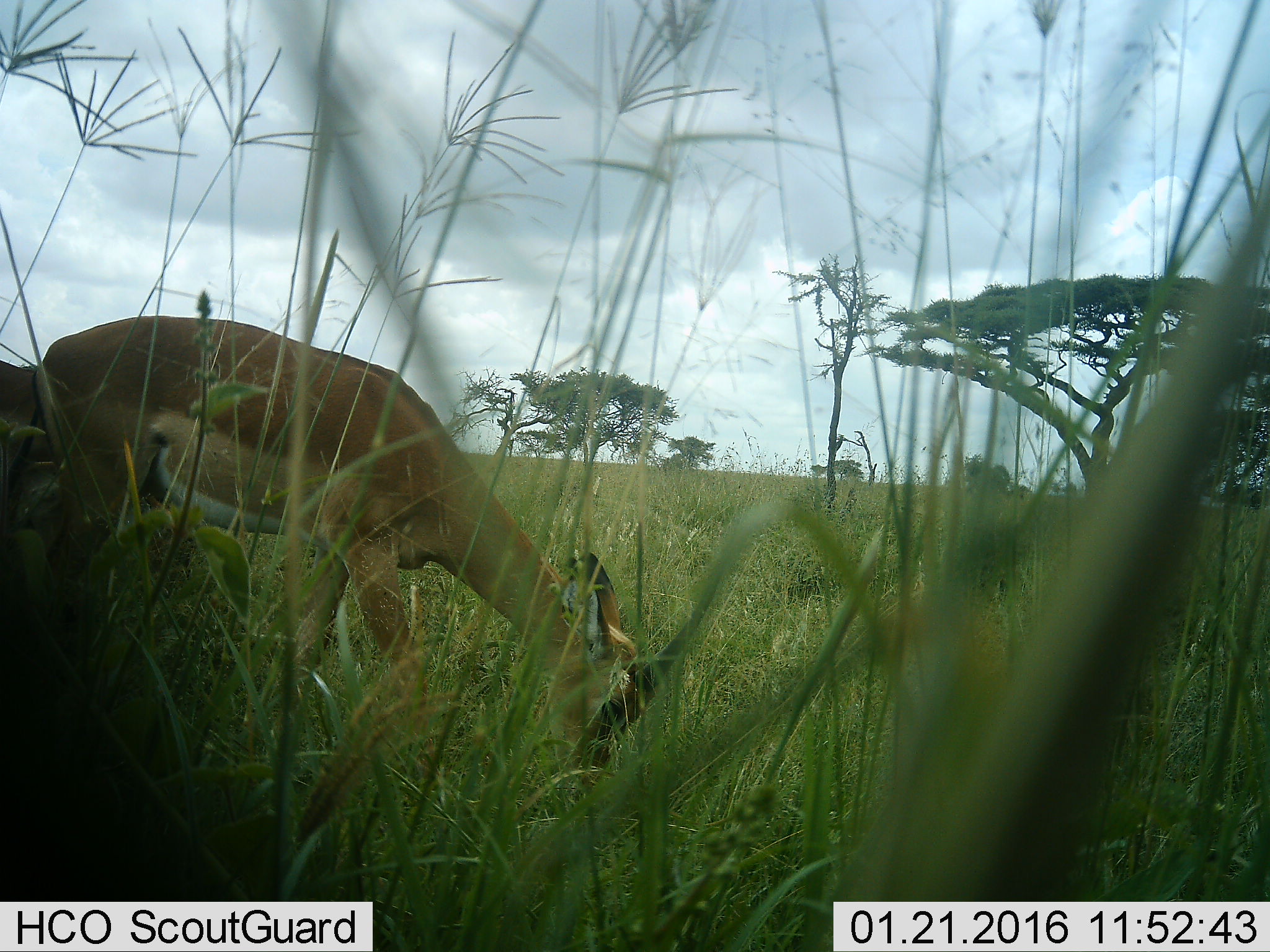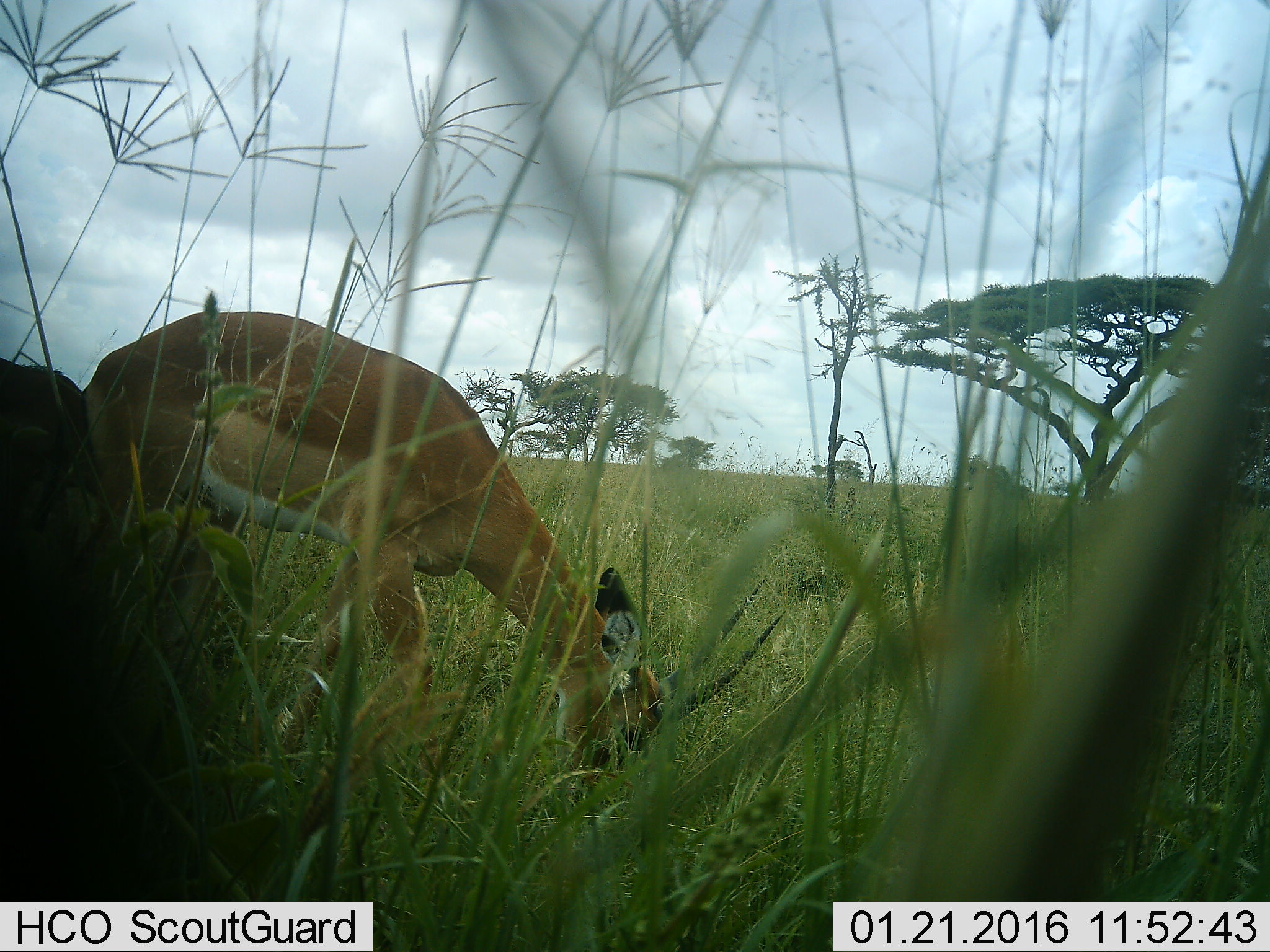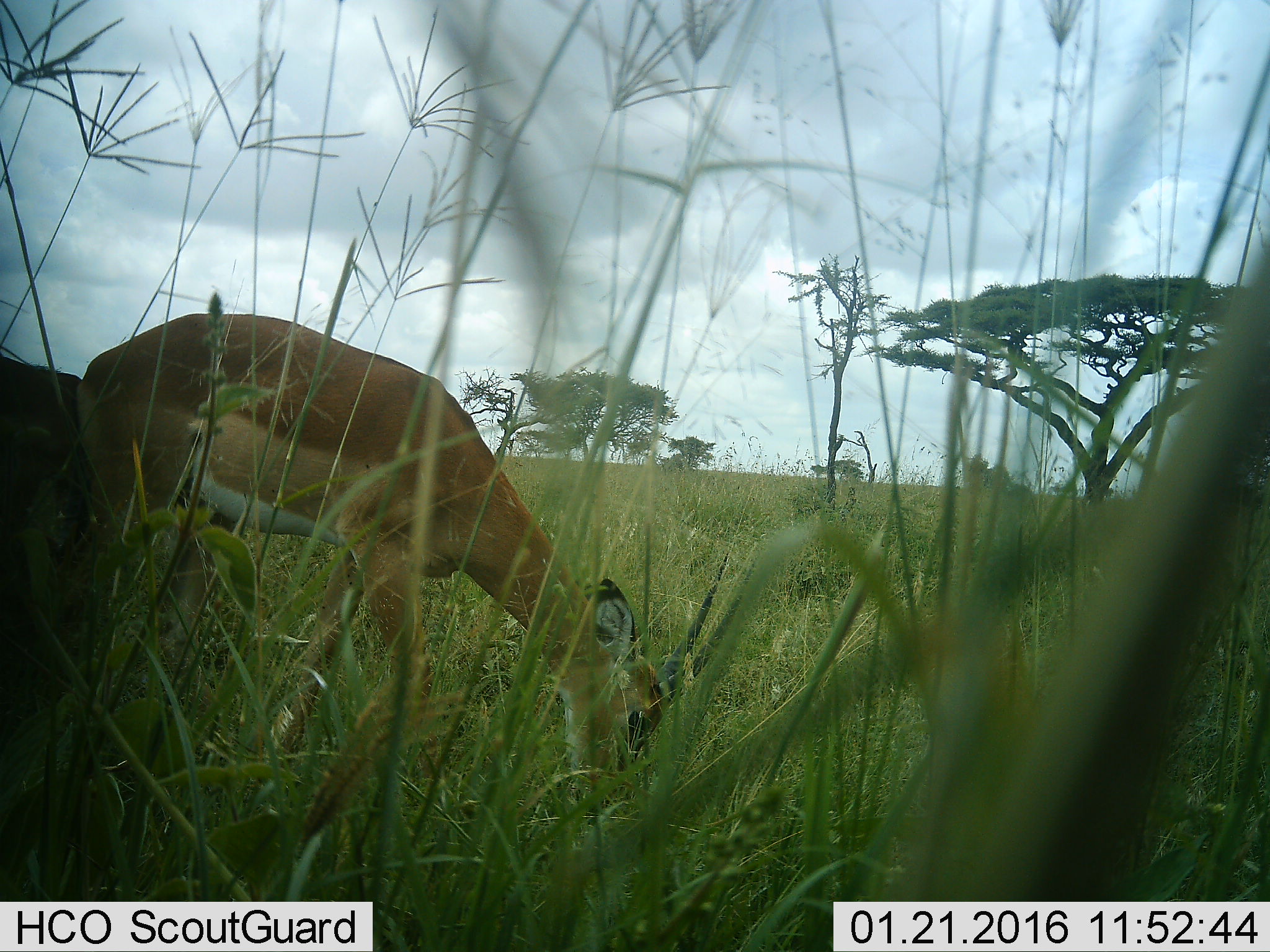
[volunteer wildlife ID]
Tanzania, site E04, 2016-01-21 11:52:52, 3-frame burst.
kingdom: Animalia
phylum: Chordata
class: Mammalia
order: Artiodactyla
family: Bovidae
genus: Nanger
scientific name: Nanger granti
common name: grant's gazelle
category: gazellegrants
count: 1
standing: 29%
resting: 0%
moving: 29%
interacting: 0%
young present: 0%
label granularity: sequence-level